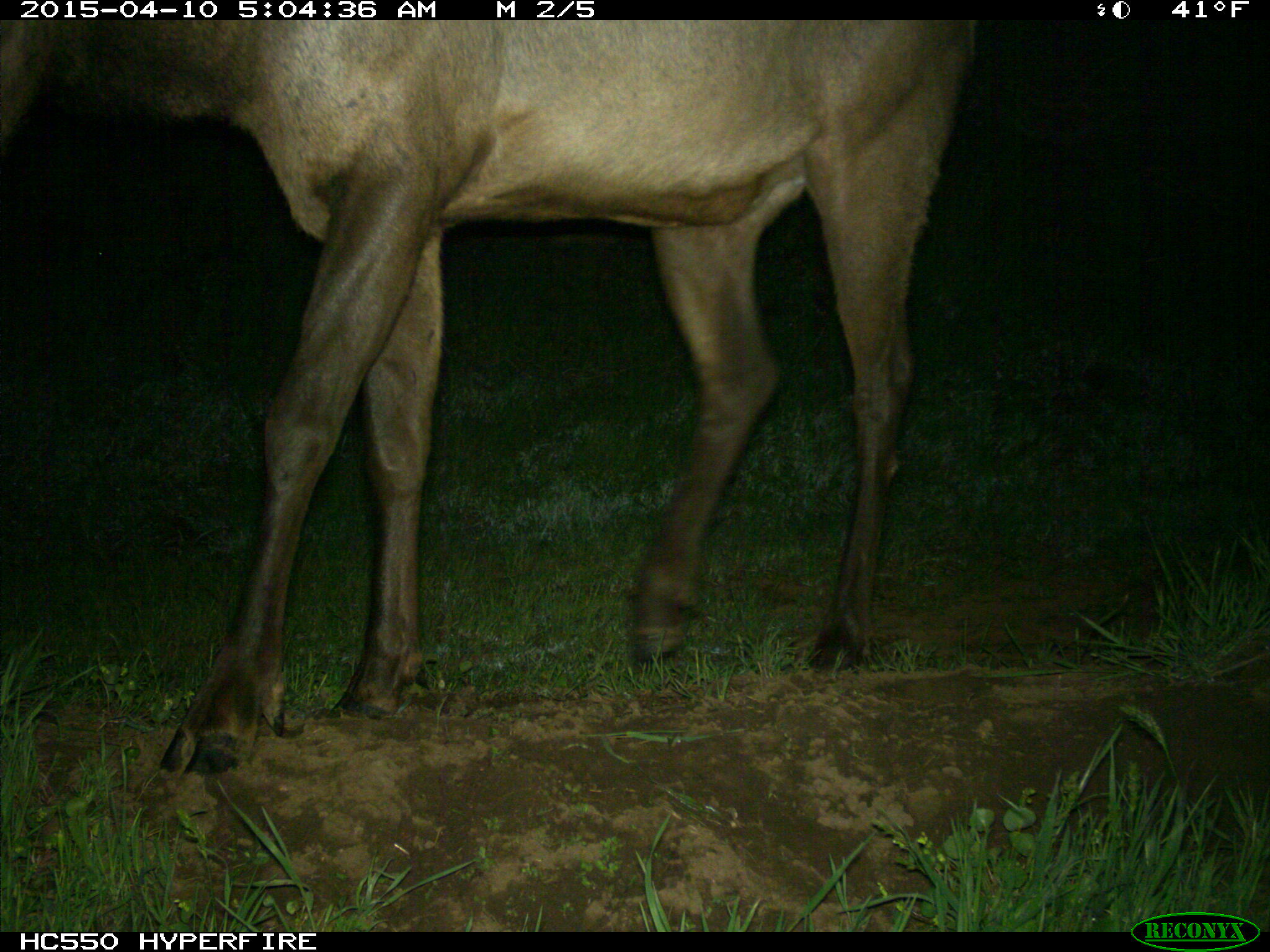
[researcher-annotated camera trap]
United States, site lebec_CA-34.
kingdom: Animalia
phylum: Chordata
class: Mammalia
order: Artiodactyla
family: Cervidae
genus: Cervus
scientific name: Cervus canadensis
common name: elk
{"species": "Cervus canadensis (elk)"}